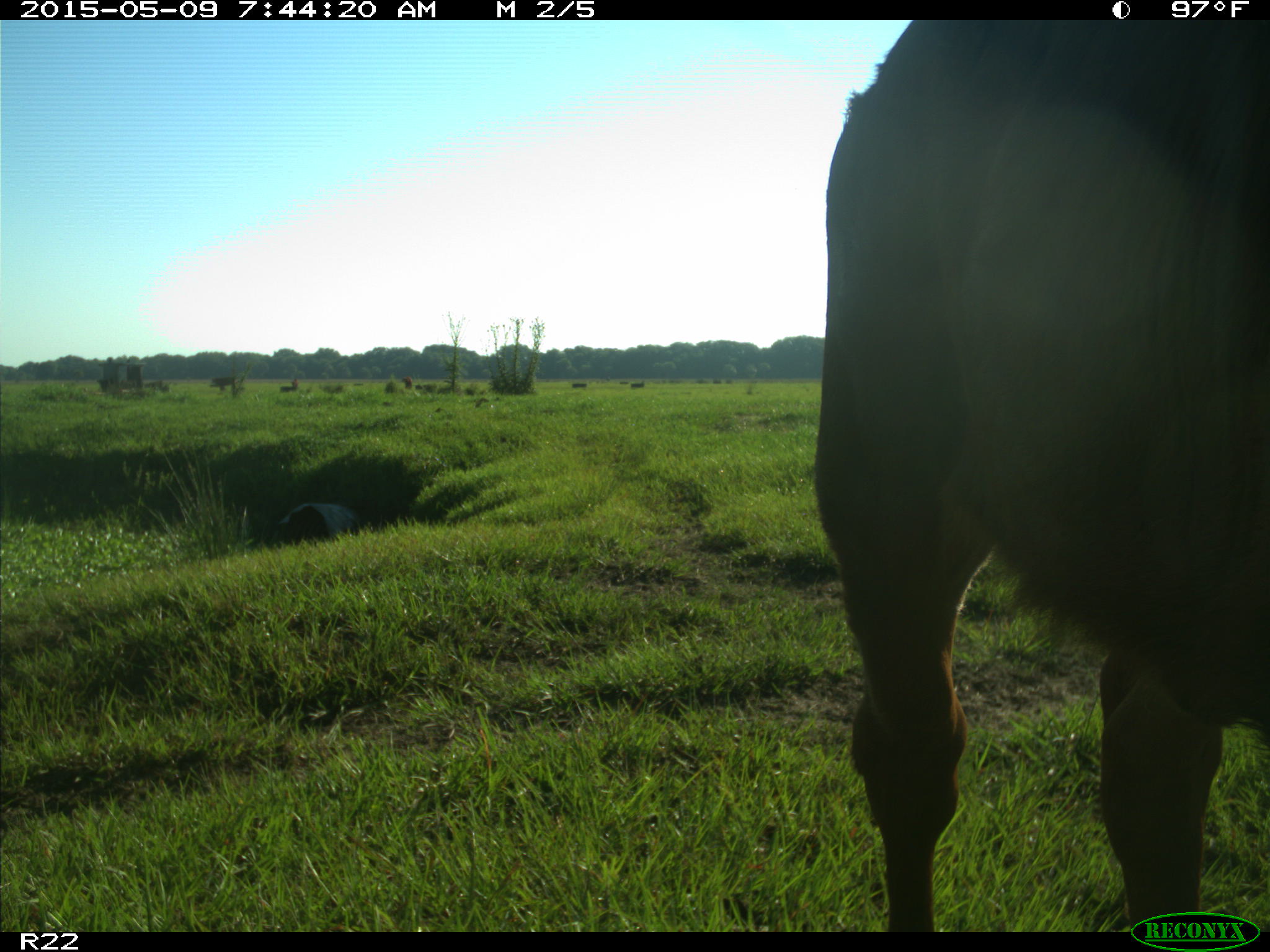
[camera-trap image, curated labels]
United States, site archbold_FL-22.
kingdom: Animalia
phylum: Chordata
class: Mammalia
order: Artiodactyla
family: Bovidae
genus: Bos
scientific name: Bos taurus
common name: domestic cow